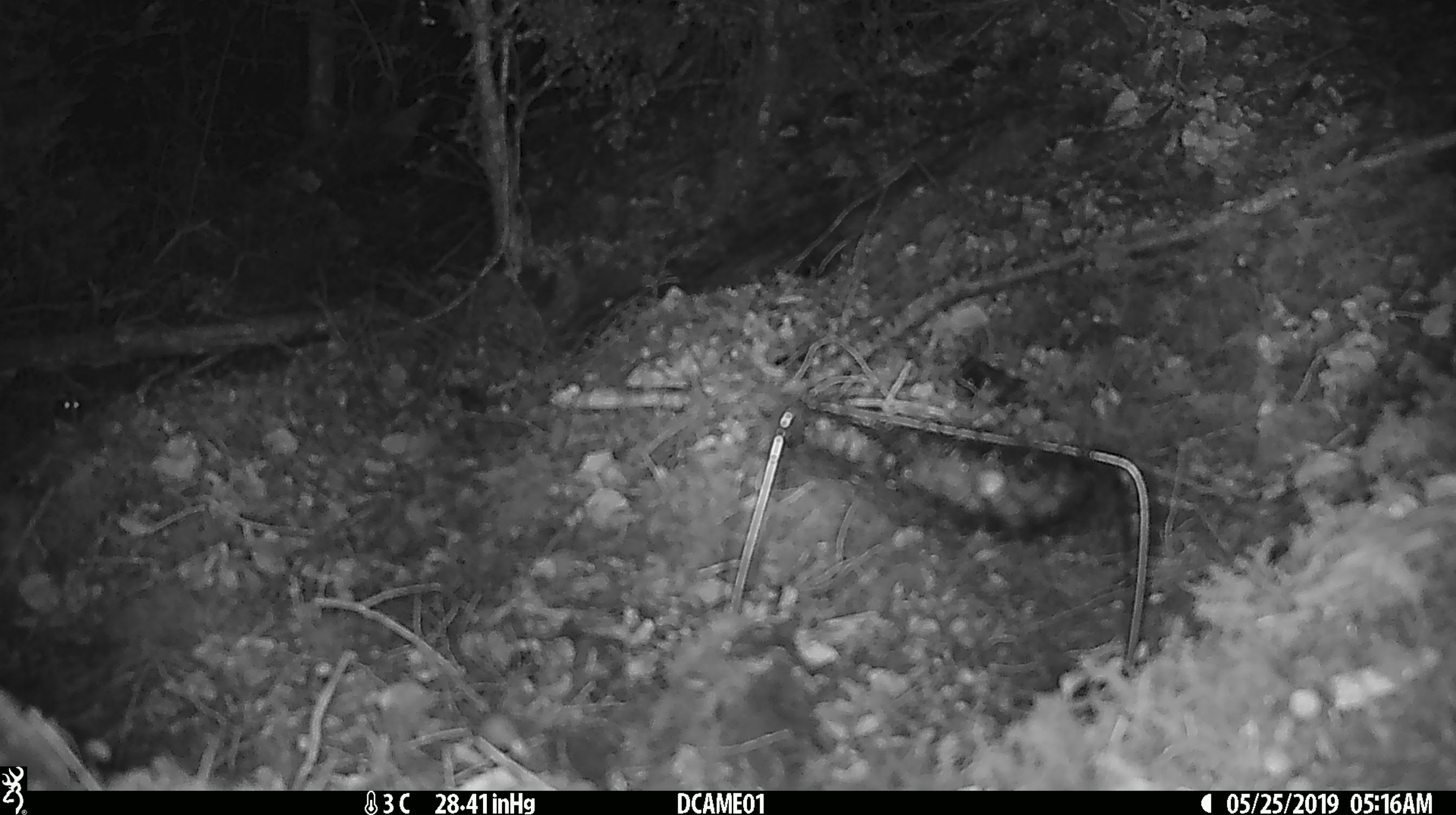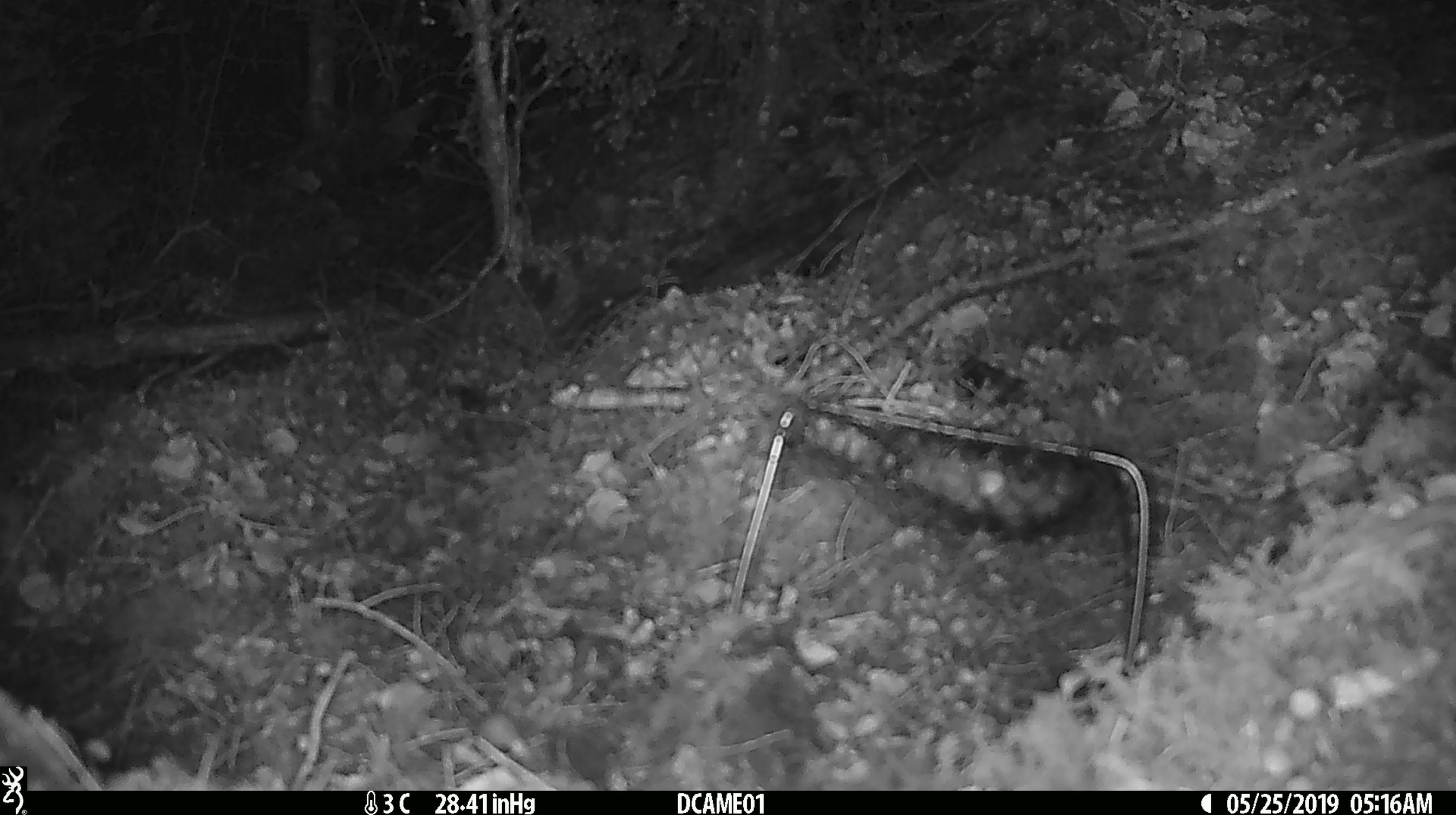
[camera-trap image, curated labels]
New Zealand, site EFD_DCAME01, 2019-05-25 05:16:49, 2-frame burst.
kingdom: Animalia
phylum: Chordata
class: Mammalia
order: Rodentia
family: Muridae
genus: Mus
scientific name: Mus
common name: mouse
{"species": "mouse (Mus)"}